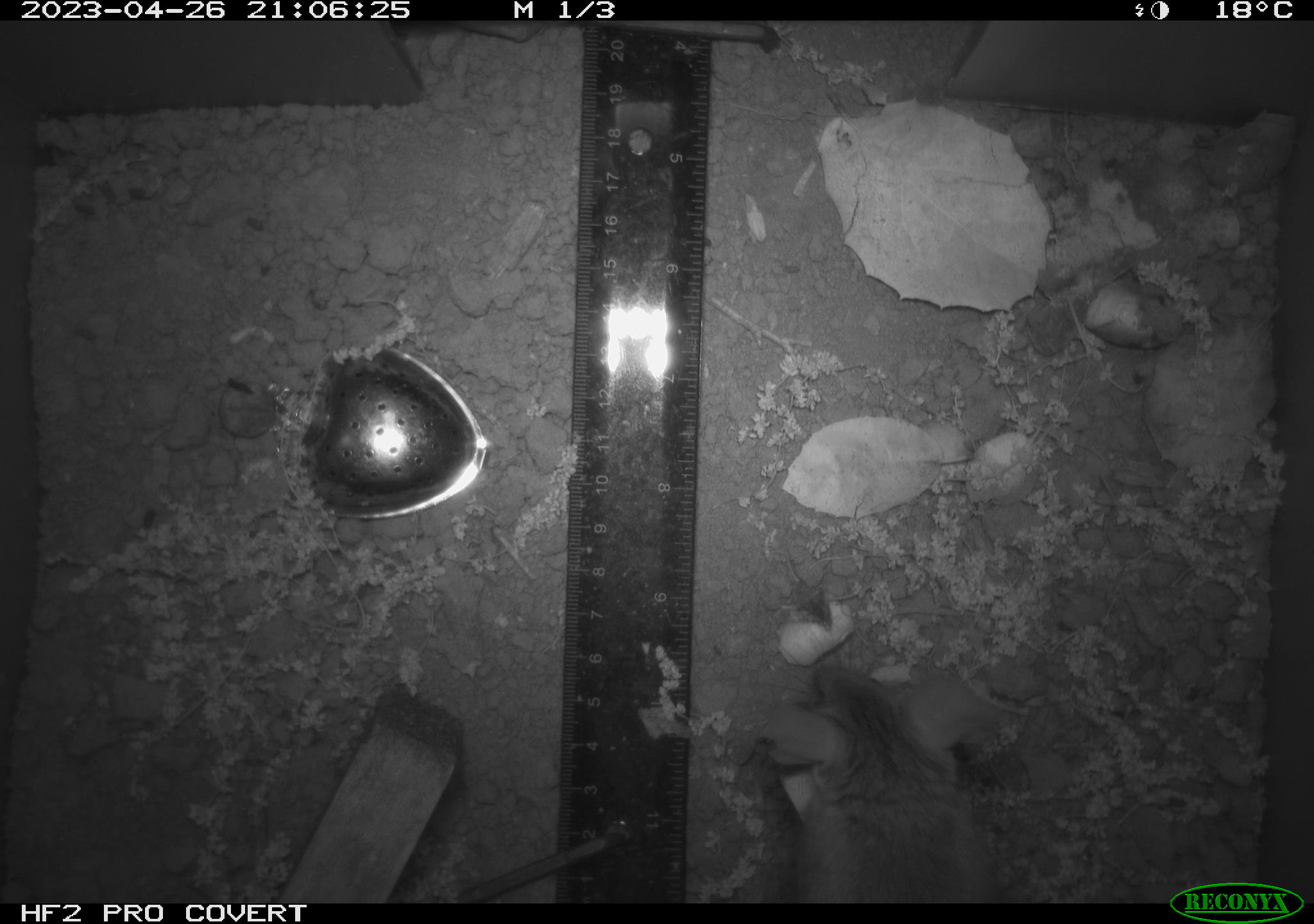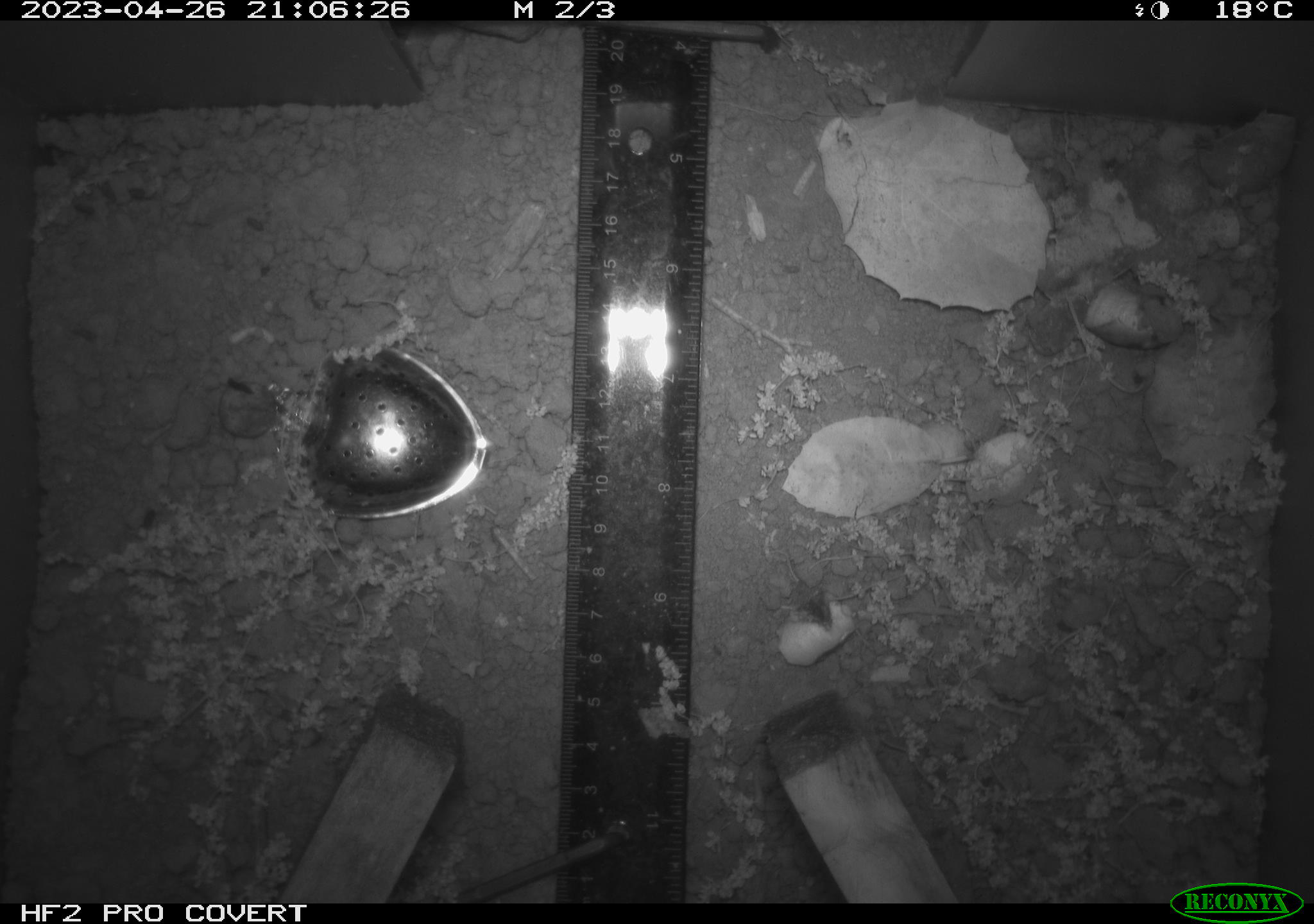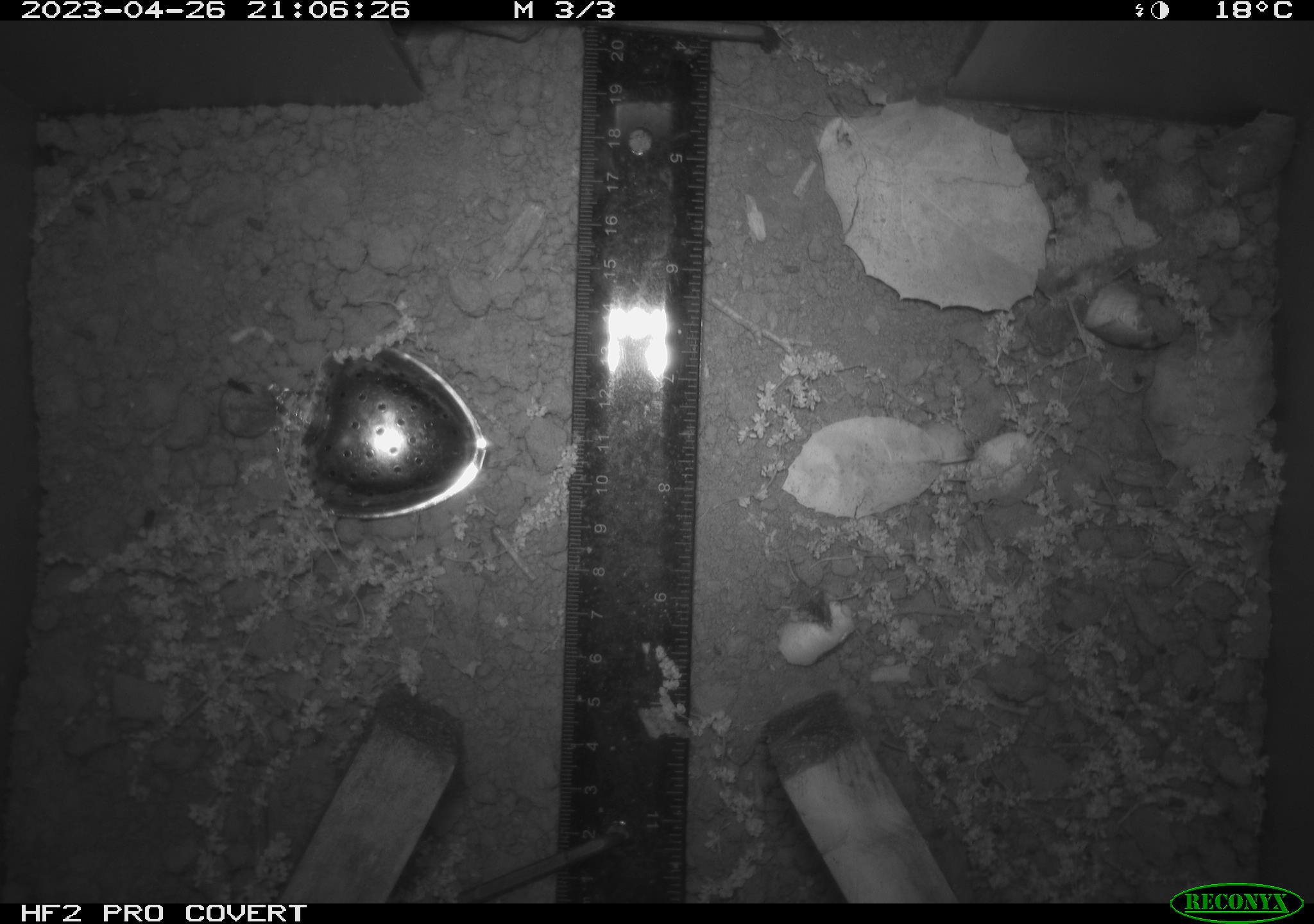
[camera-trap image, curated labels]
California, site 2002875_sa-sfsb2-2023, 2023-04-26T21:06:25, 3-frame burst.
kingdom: Animalia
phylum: Chordata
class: Mammalia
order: Rodentia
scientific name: Rodentia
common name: mouse species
Mouse species (Rodentia).